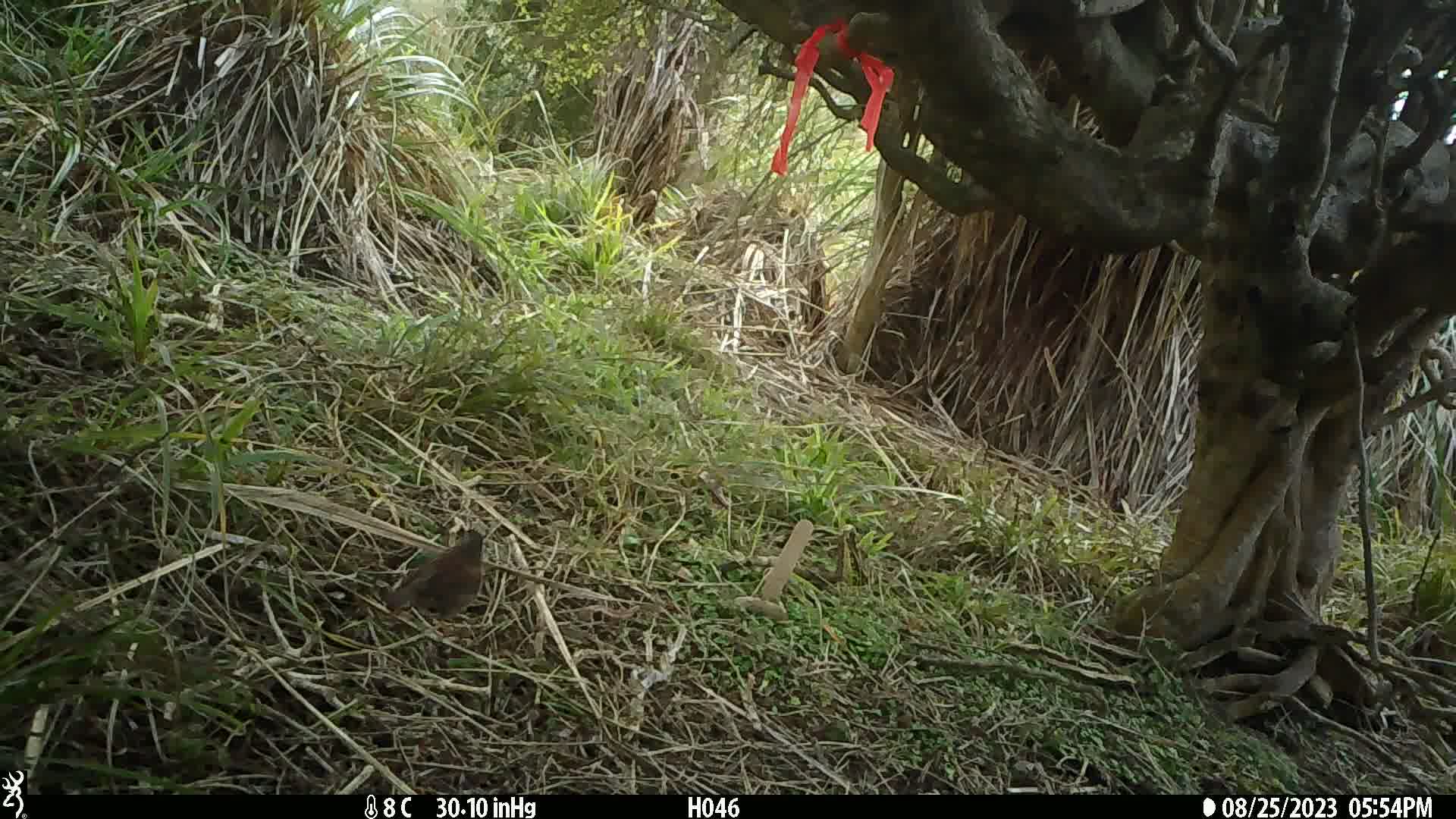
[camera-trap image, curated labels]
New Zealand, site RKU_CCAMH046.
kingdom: Animalia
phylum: Chordata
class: Aves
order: Passeriformes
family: Prunellidae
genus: Prunella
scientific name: Prunella modularis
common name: dunnock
Dunnock (Prunella modularis).